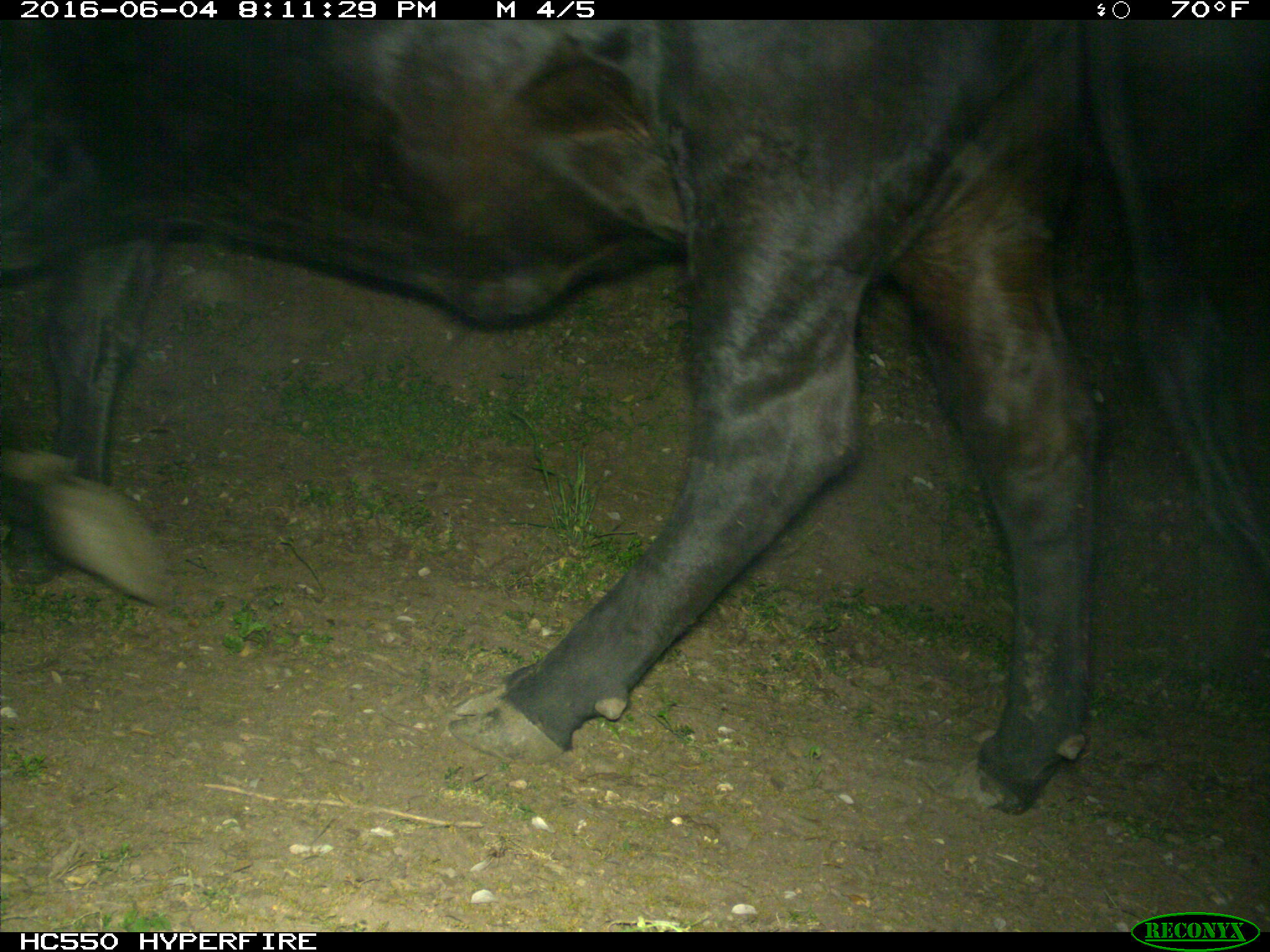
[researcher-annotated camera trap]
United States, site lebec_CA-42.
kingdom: Animalia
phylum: Chordata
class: Mammalia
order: Artiodactyla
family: Bovidae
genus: Bos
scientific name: Bos taurus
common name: domestic cow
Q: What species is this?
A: Bos taurus (domestic cow).